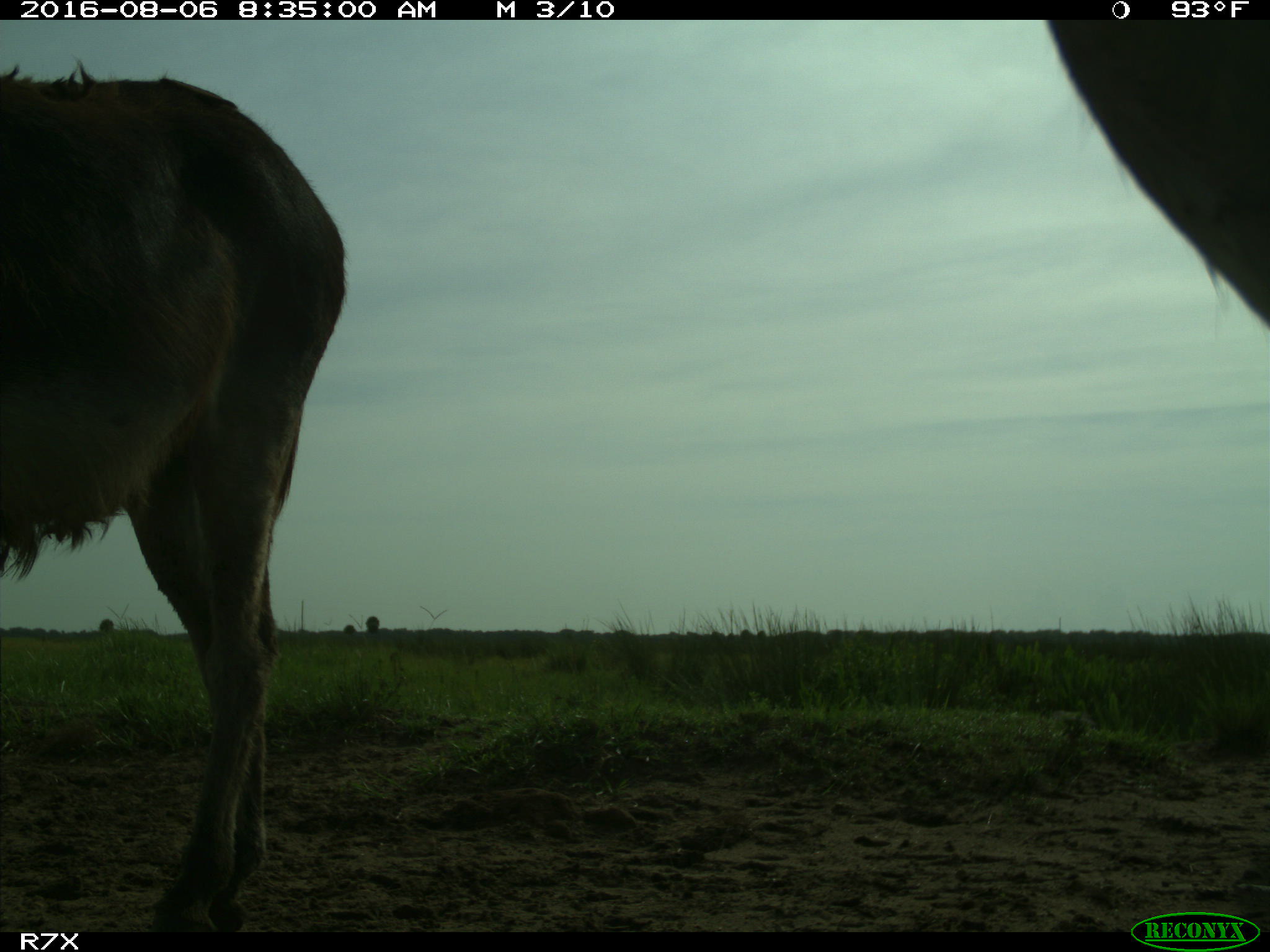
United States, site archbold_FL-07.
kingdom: Animalia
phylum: Chordata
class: Mammalia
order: Perissodactyla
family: Equidae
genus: Equus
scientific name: Equus africanus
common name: african wild ass